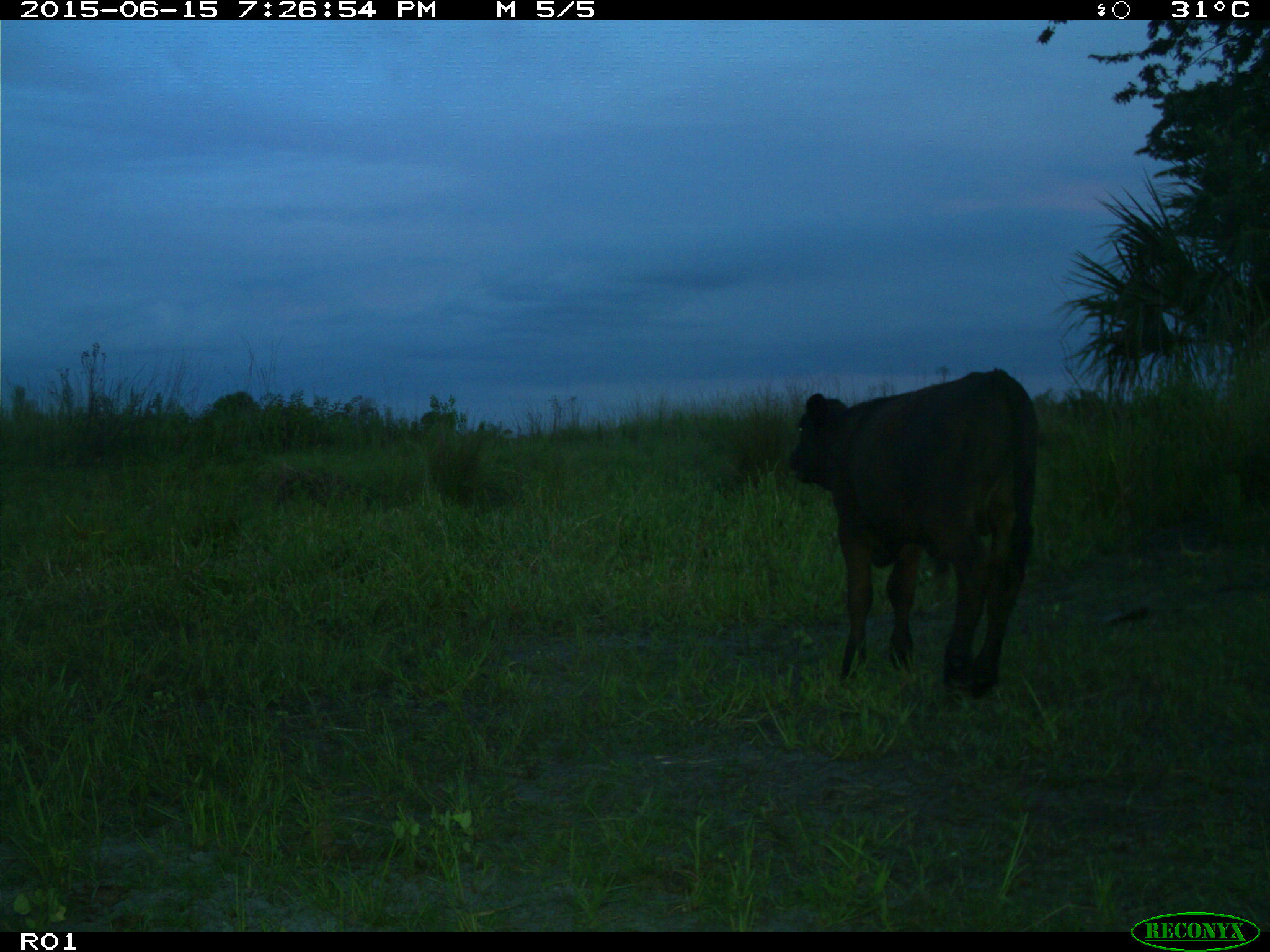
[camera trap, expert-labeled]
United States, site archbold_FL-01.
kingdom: Animalia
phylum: Chordata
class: Mammalia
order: Artiodactyla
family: Bovidae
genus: Bos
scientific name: Bos taurus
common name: domestic cow